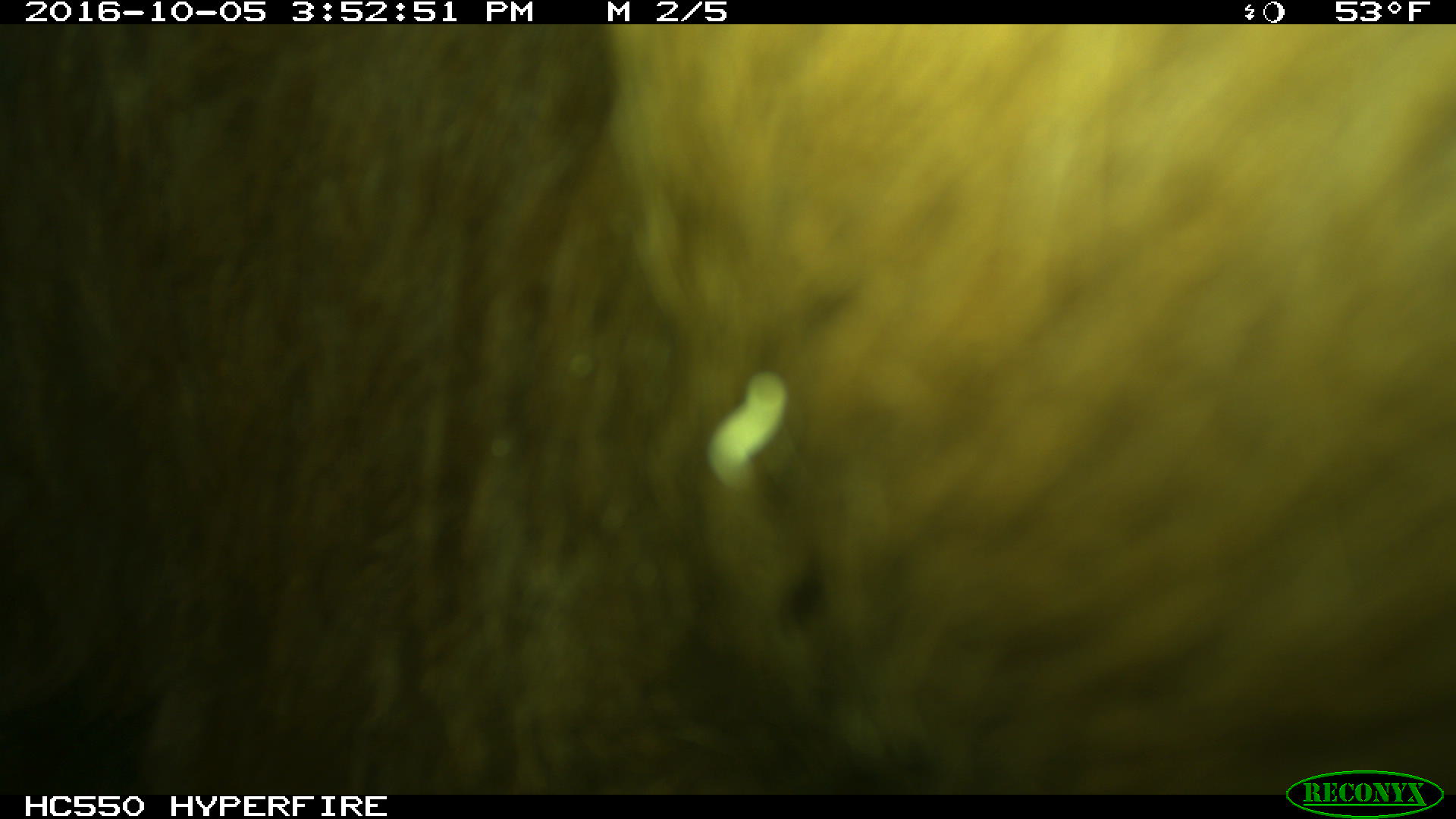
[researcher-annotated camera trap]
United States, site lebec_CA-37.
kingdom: Animalia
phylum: Chordata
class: Mammalia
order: Artiodactyla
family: Bovidae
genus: Bos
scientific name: Bos taurus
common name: domestic cow